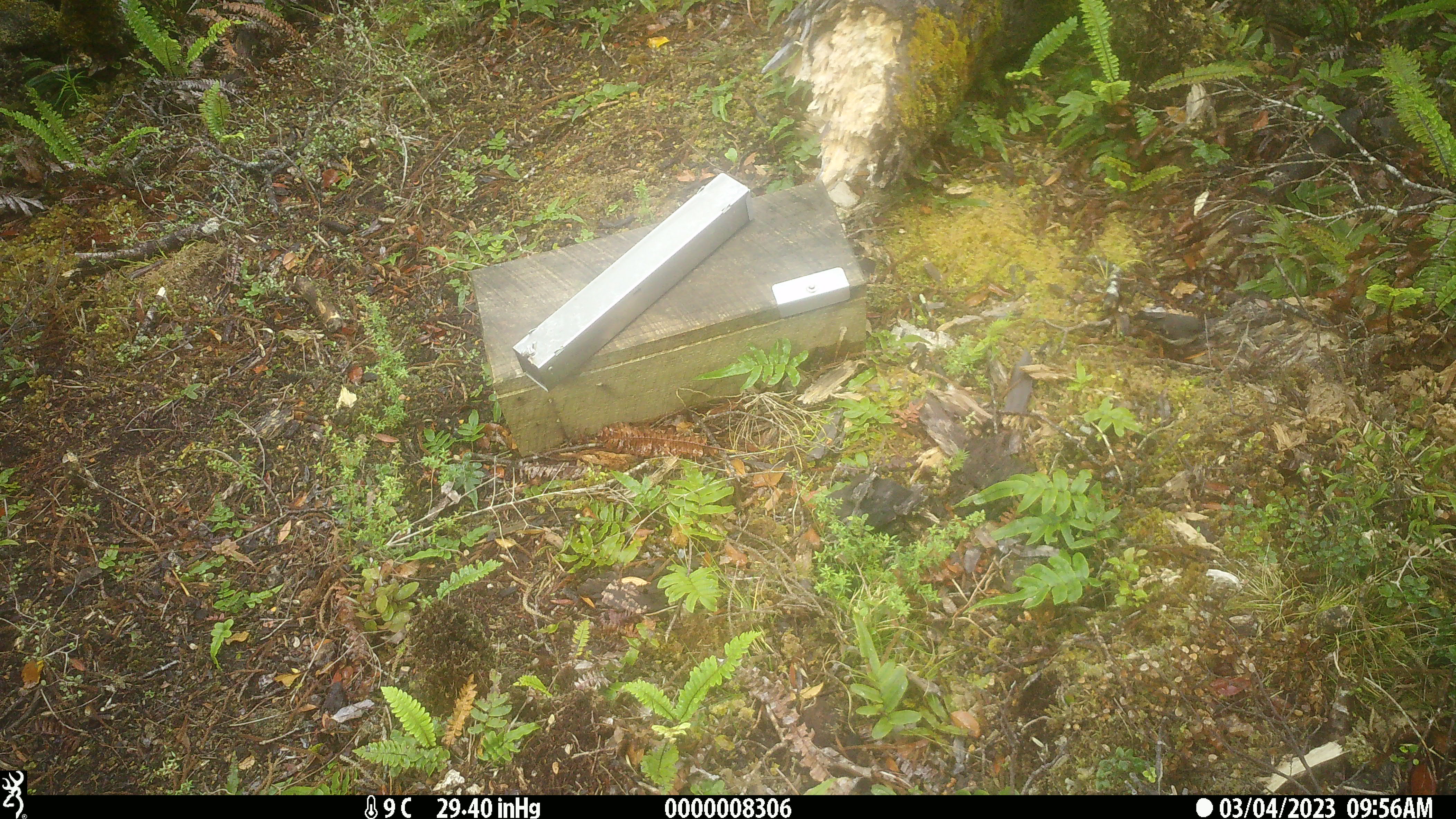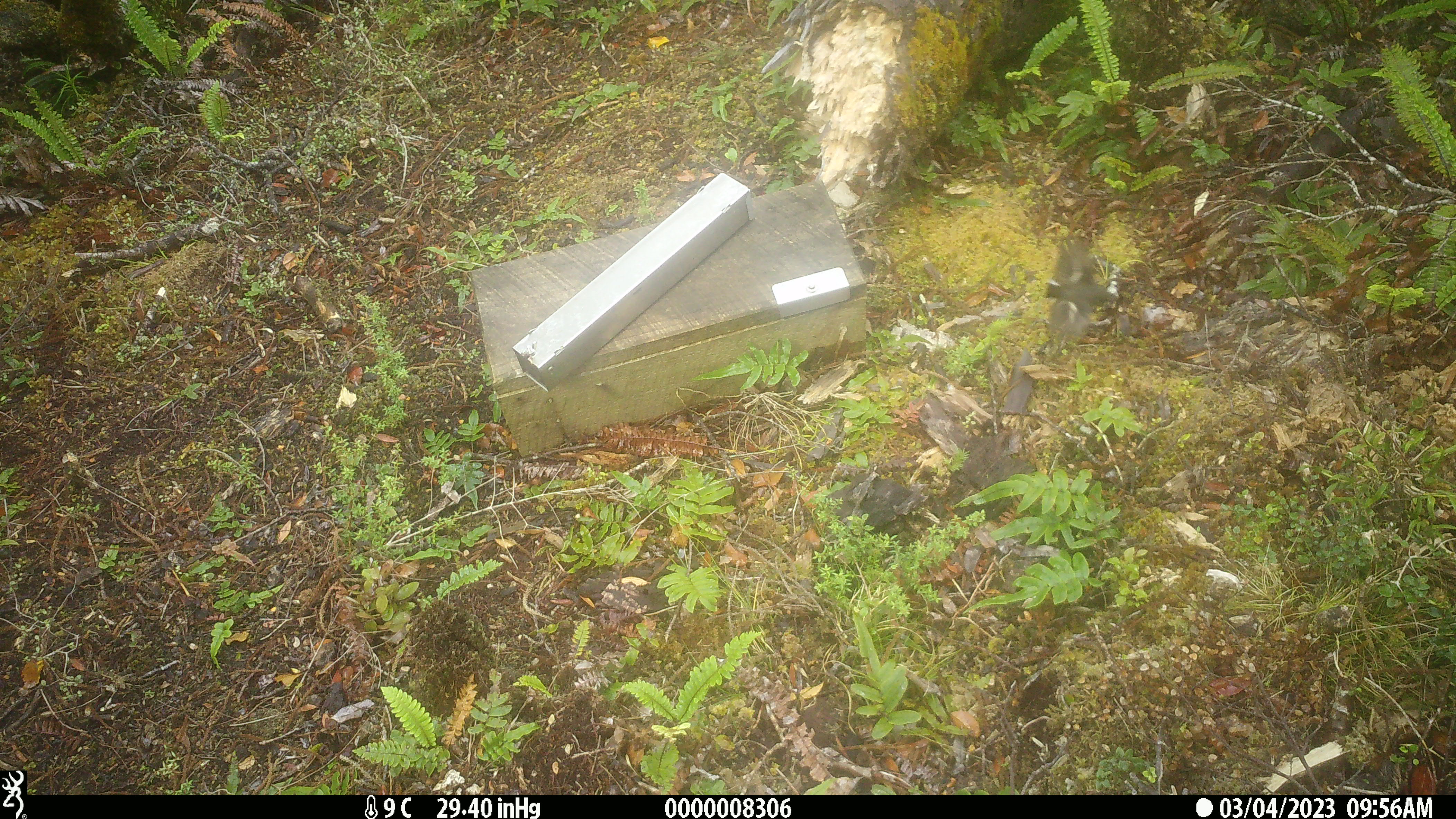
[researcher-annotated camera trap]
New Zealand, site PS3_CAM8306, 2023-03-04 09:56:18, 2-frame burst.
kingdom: Animalia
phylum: Chordata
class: Aves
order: Passeriformes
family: Petroicidae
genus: Petroica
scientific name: Petroica macrocephala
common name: tomtit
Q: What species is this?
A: Tomtit (Petroica macrocephala).